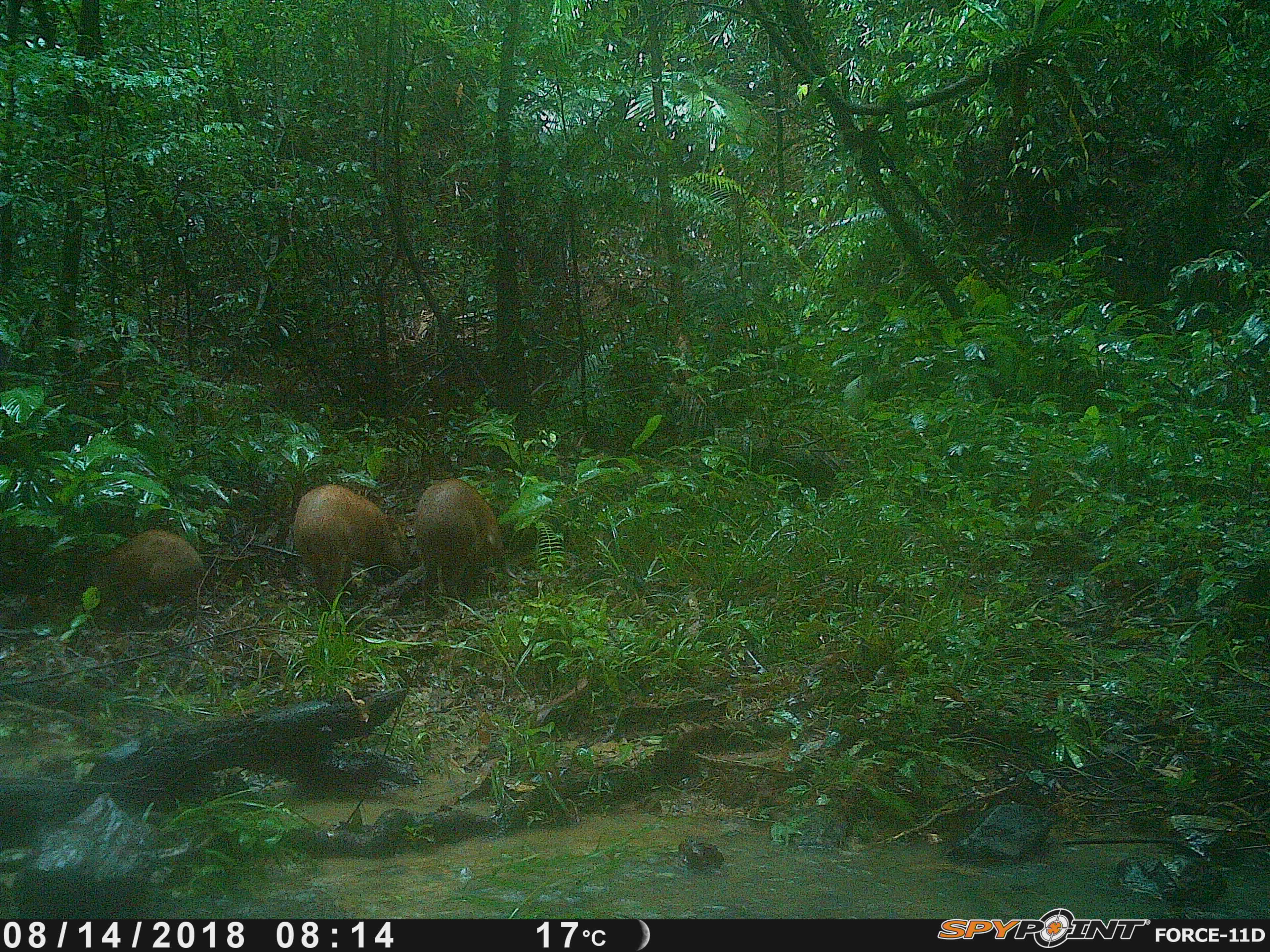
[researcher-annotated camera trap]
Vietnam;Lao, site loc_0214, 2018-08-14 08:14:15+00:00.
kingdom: Animalia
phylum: Chordata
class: Mammalia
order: Artiodactyla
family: Suidae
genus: Sus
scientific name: Sus scrofa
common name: eurasian wild pig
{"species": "eurasian wild pig (Sus scrofa)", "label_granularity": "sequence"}